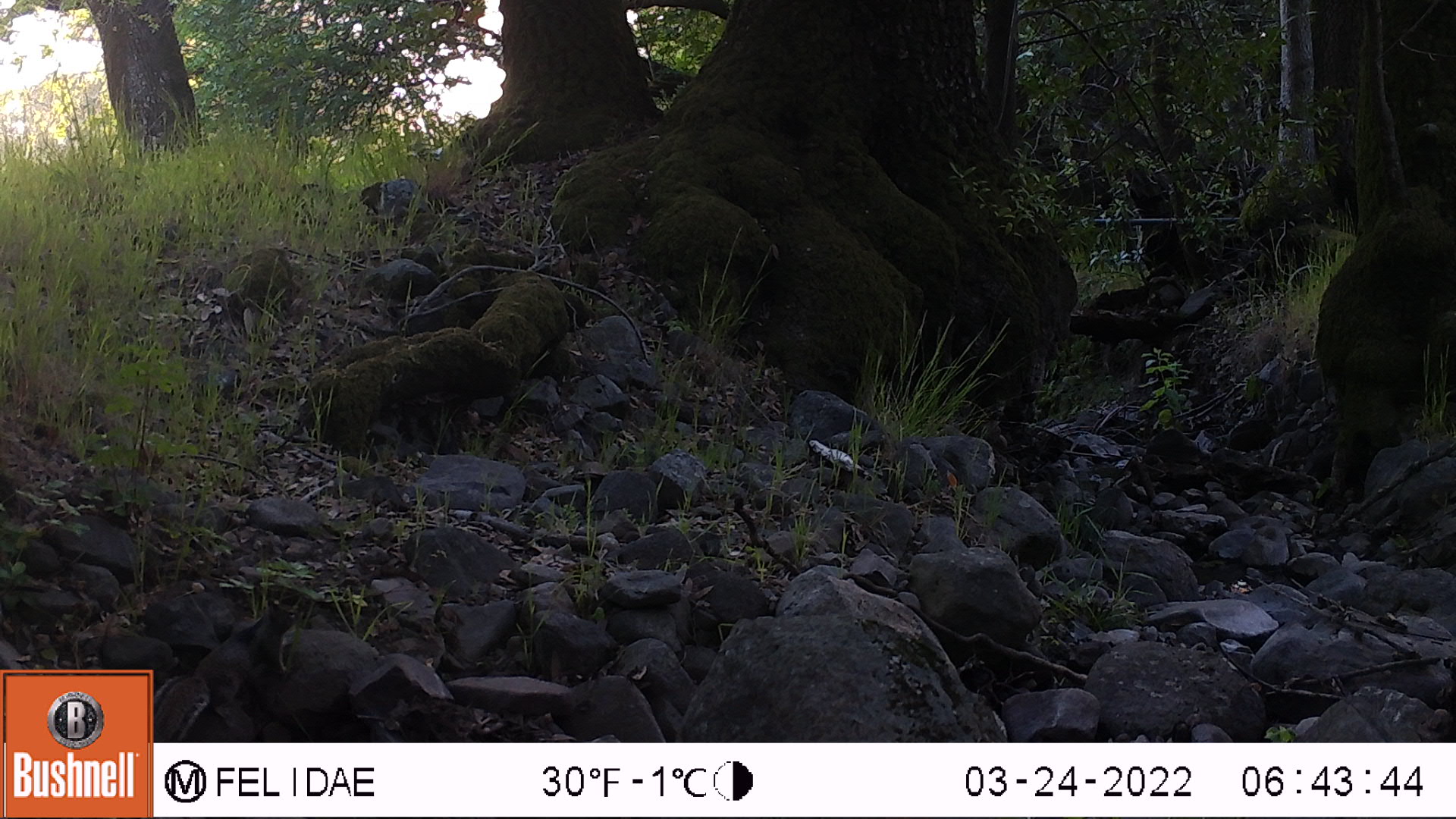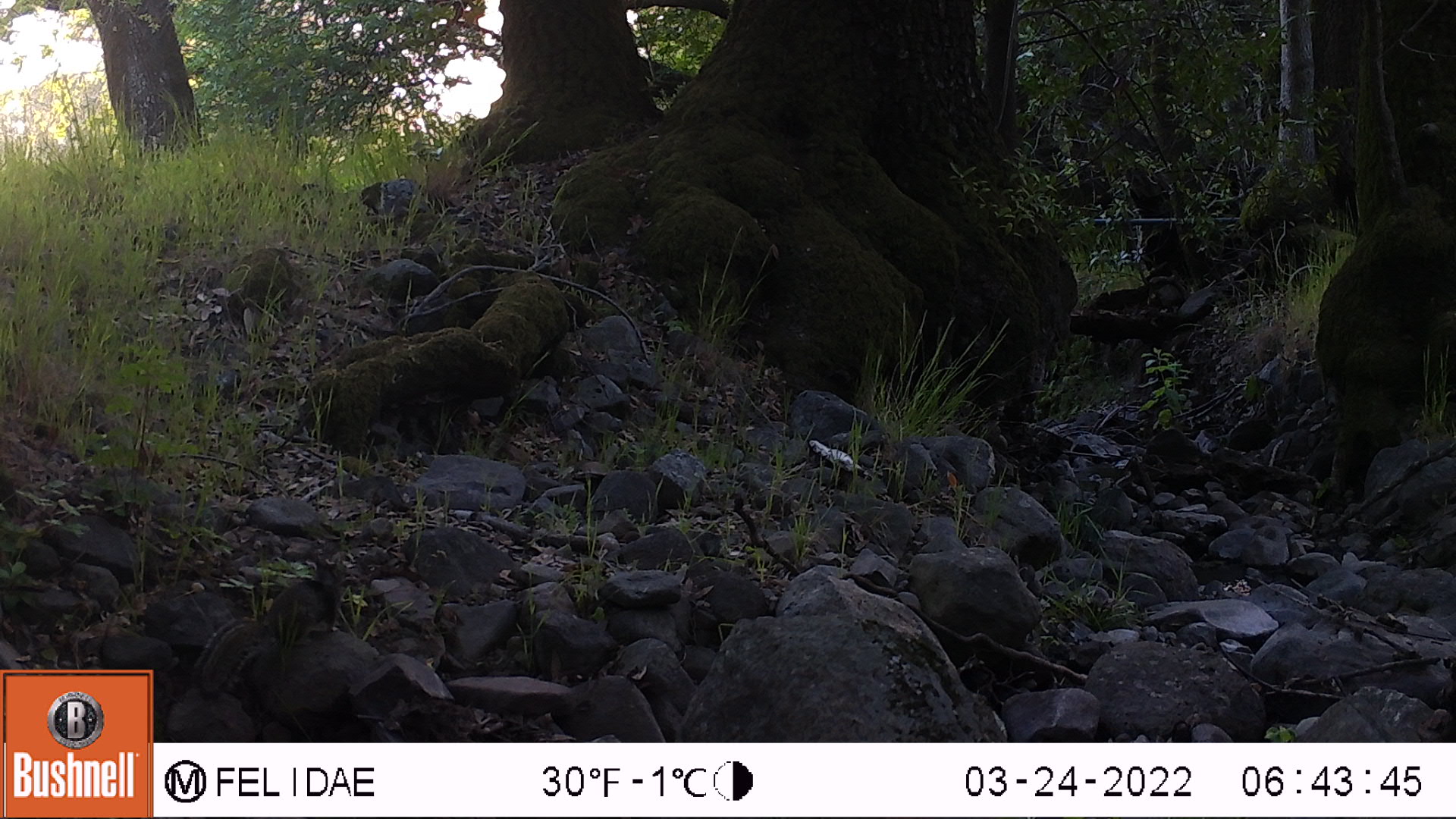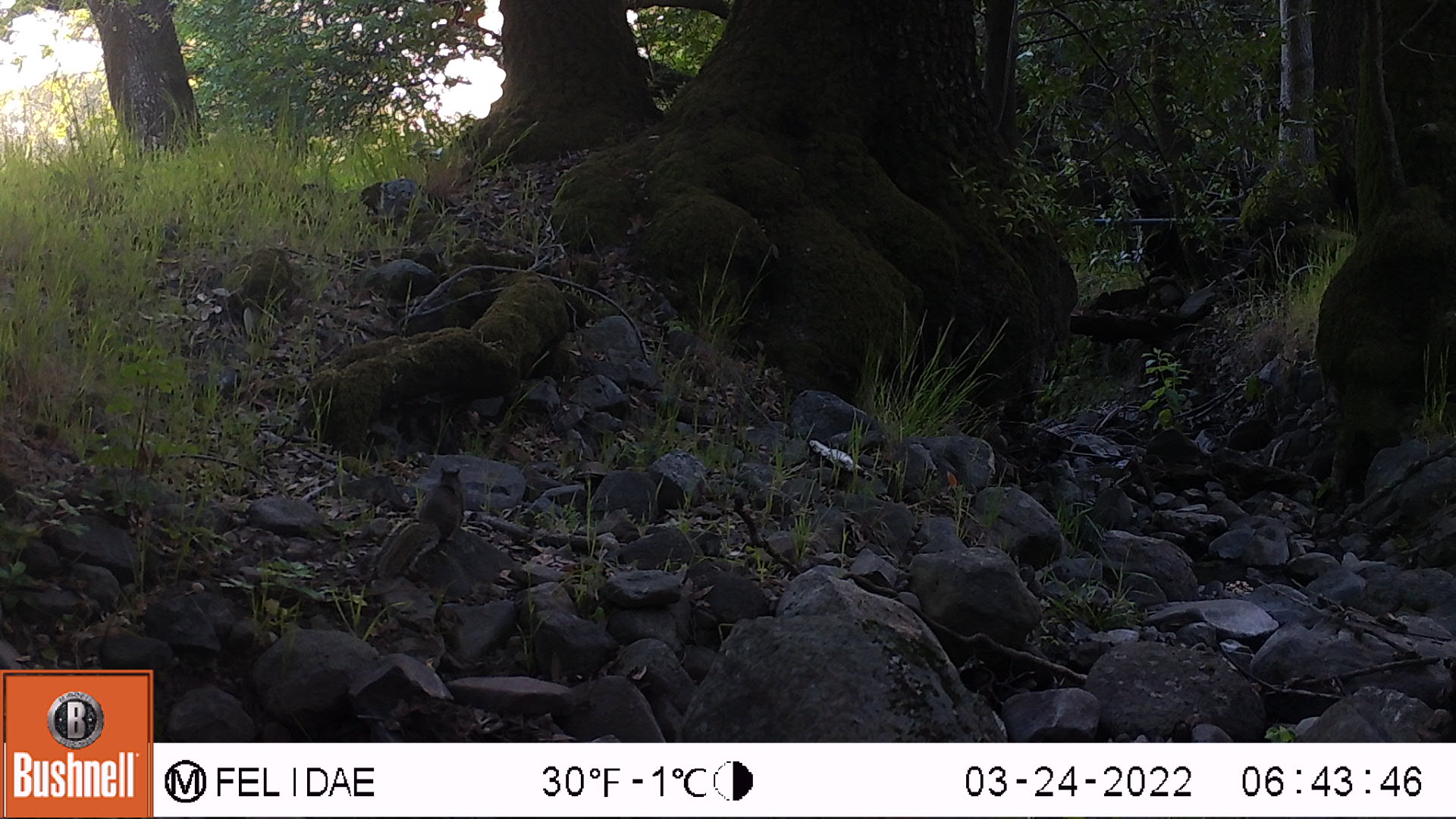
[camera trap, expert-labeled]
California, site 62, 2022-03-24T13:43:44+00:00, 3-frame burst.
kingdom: Animalia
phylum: Chordata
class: Mammalia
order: Rodentia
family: Sciuridae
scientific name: Sciuridae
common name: squirrel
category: unknown squirrel